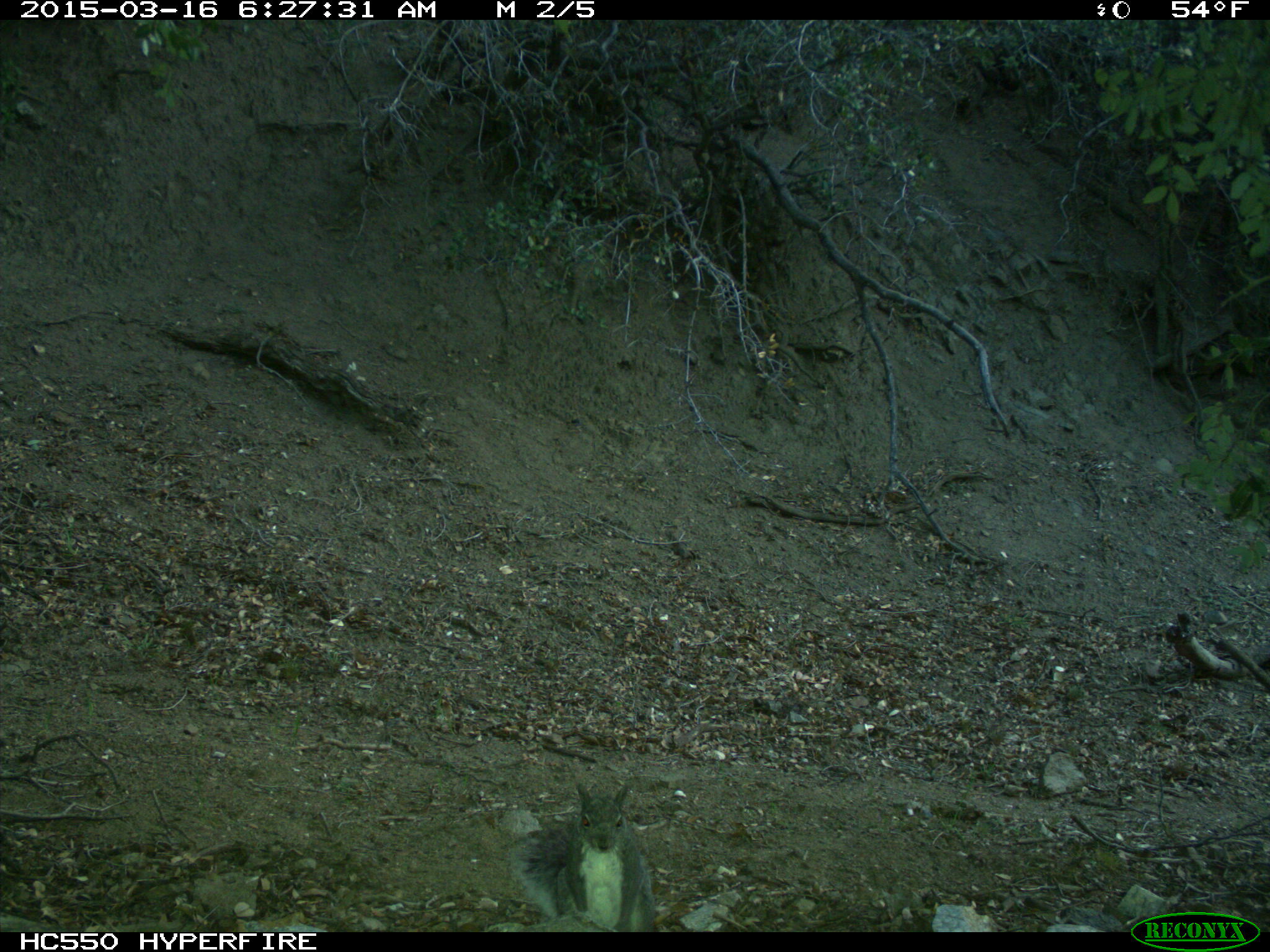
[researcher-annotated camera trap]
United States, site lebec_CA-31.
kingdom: Animalia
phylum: Chordata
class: Mammalia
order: Rodentia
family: Sciuridae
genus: Sciurus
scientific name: Sciurus carolinensis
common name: eastern gray squirrel